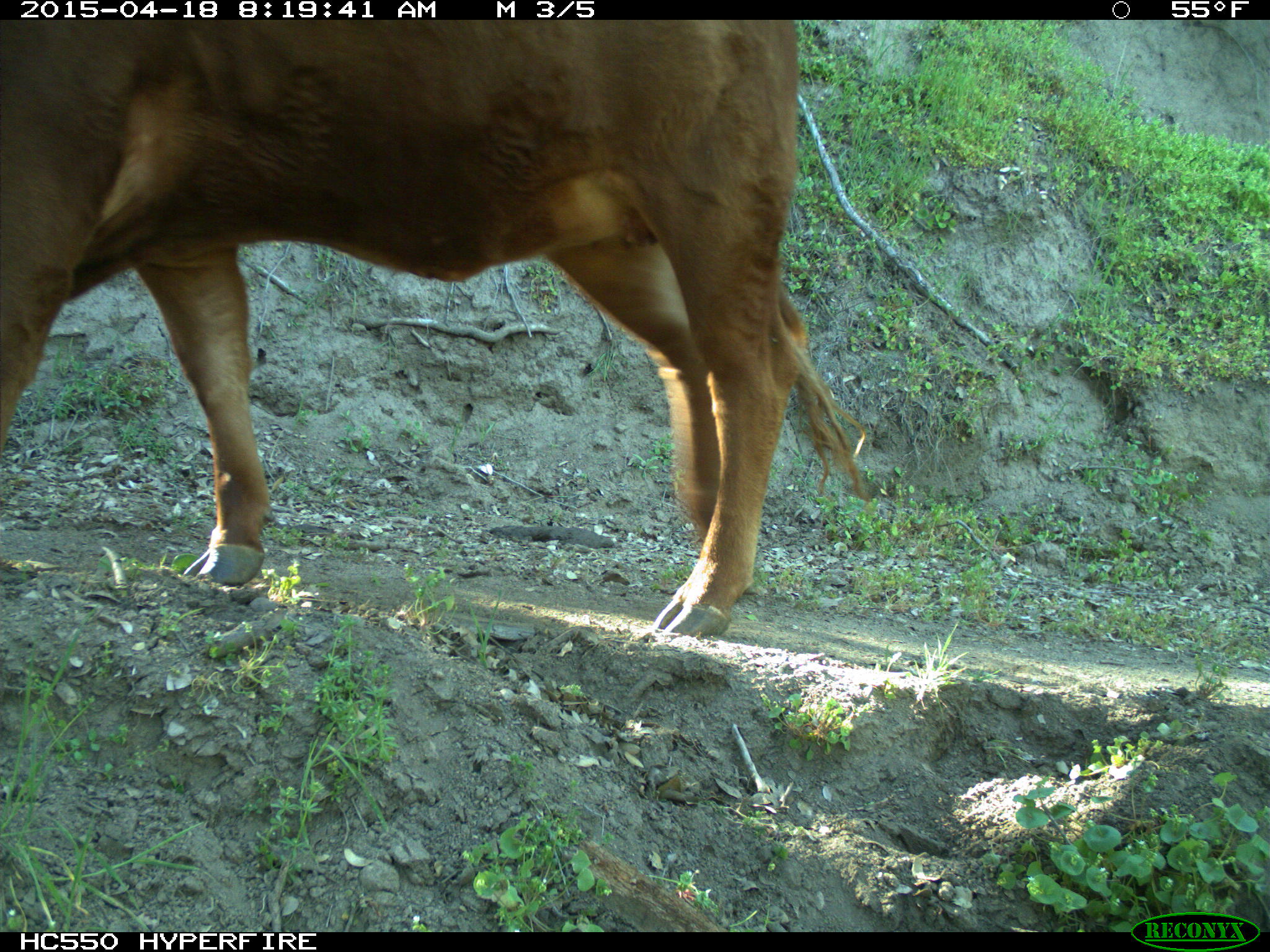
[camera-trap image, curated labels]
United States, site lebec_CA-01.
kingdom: Animalia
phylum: Chordata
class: Mammalia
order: Artiodactyla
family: Bovidae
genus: Bos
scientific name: Bos taurus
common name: domestic cow